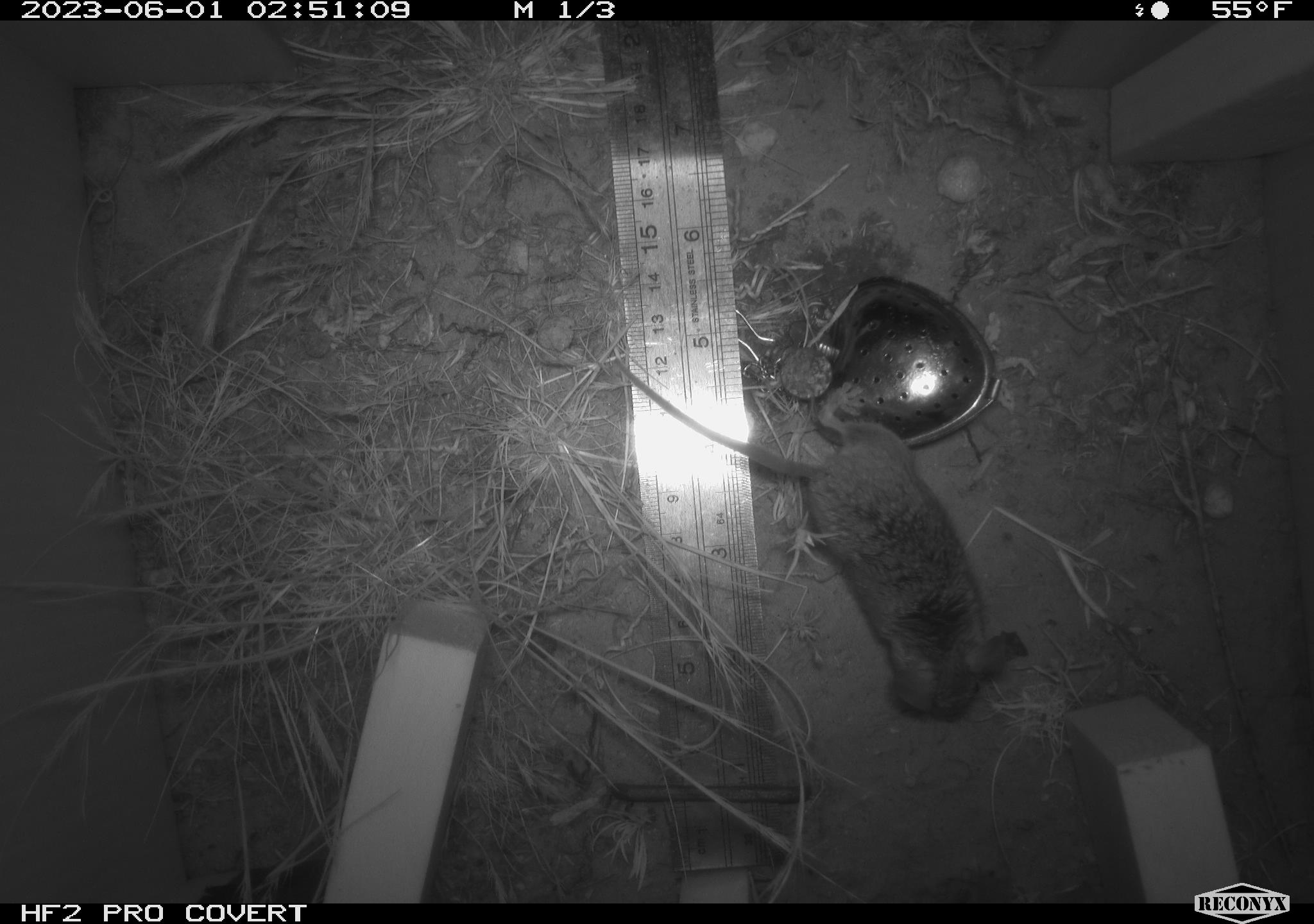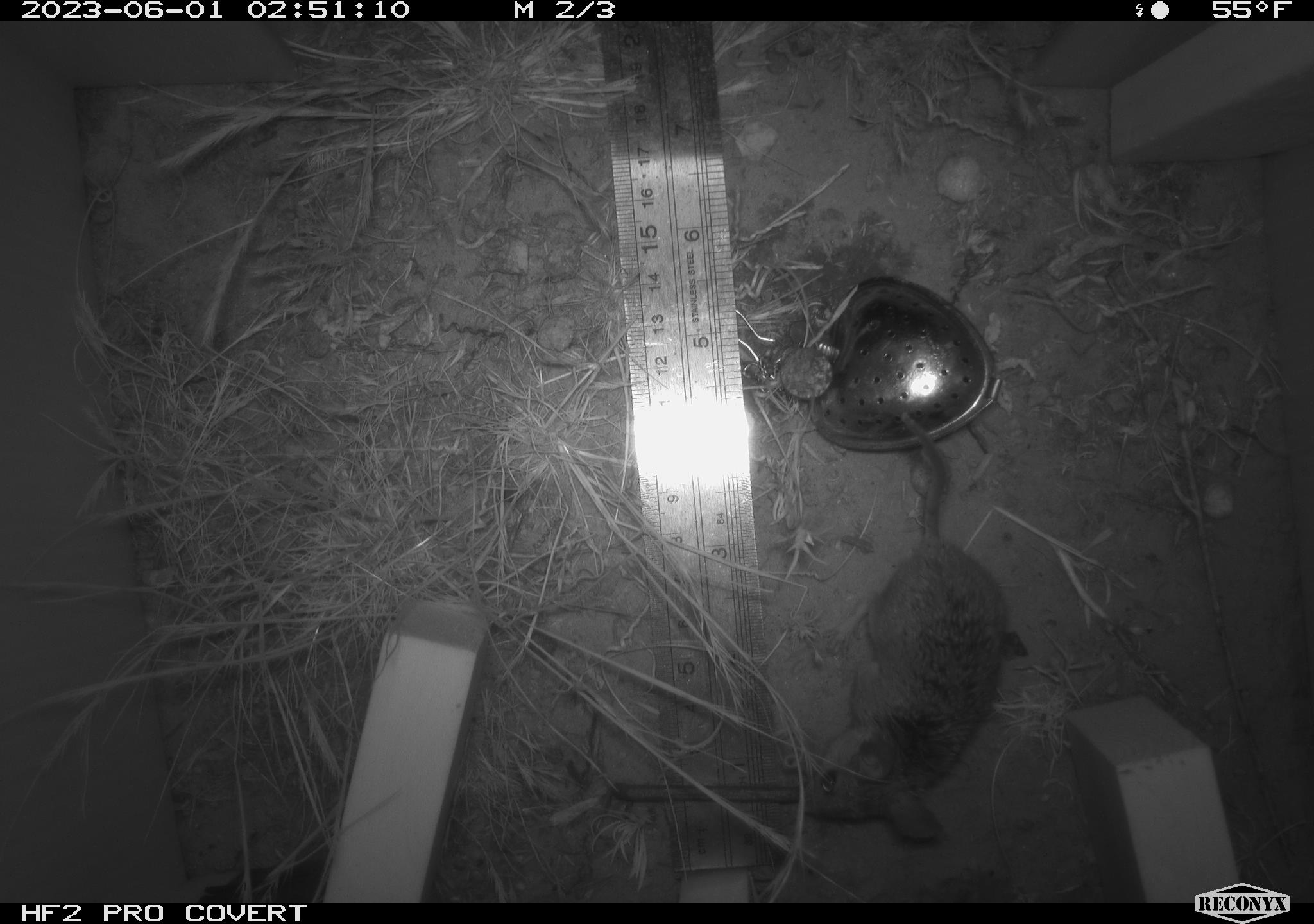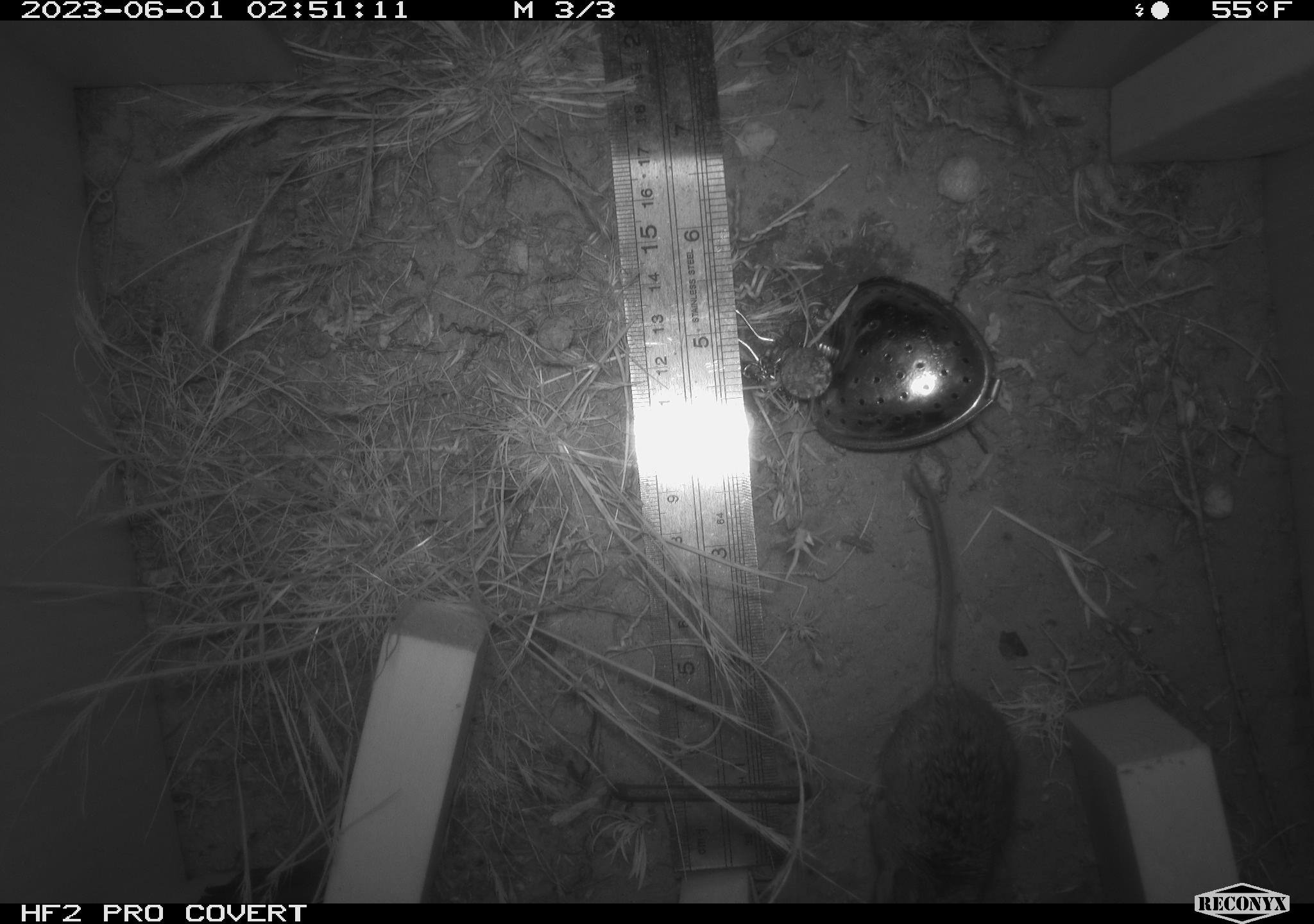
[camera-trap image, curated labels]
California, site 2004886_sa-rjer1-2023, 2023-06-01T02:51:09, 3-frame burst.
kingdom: Animalia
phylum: Chordata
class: Mammalia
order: Rodentia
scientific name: Rodentia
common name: mouse species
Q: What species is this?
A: Mouse species (Rodentia).